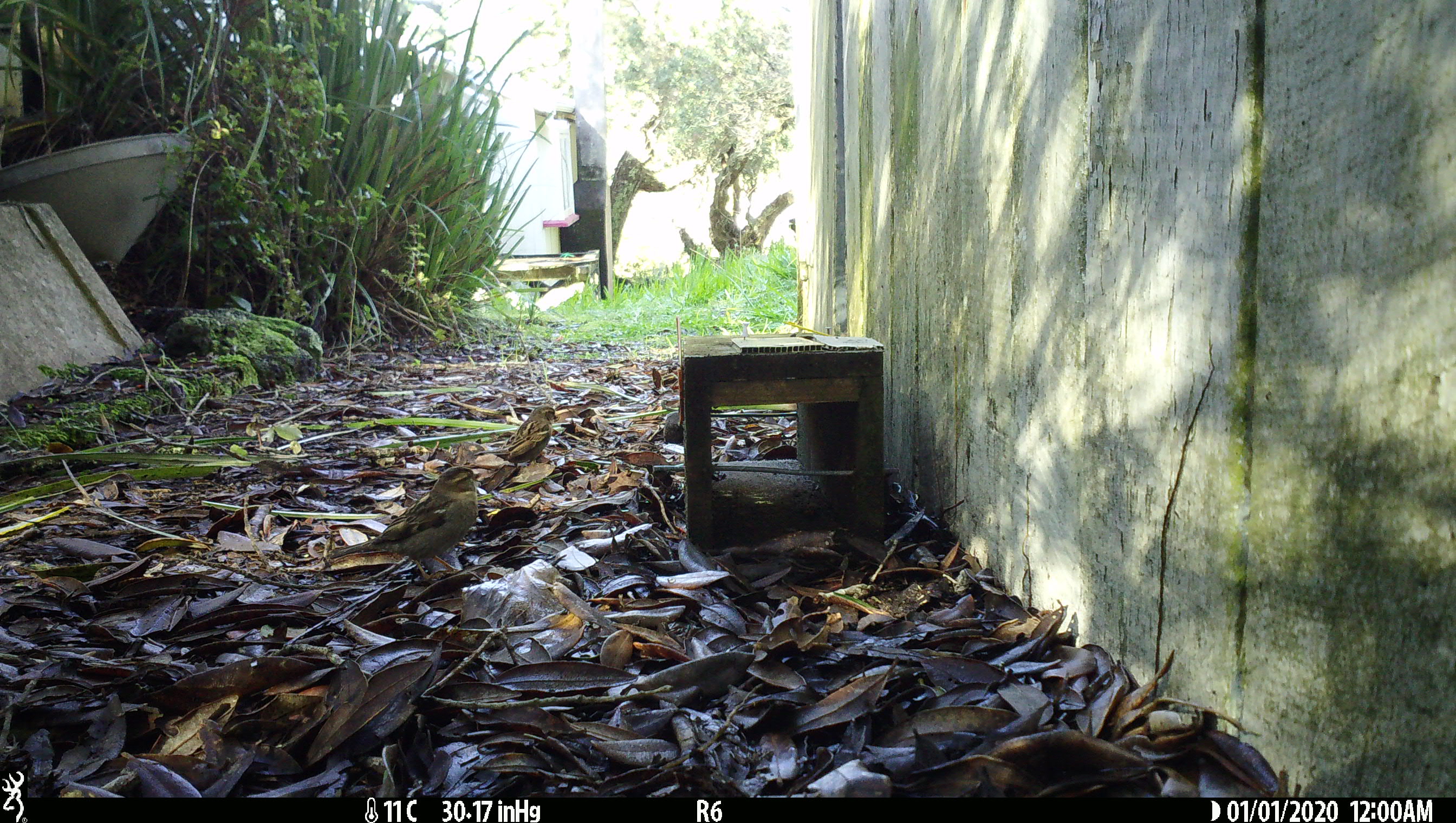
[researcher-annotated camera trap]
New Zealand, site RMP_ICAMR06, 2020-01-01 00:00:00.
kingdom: Animalia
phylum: Chordata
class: Aves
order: Passeriformes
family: Passeridae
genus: Passer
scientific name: Passer domesticus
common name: house sparrow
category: sparrow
Sparrow (house sparrow) (Passer domesticus).